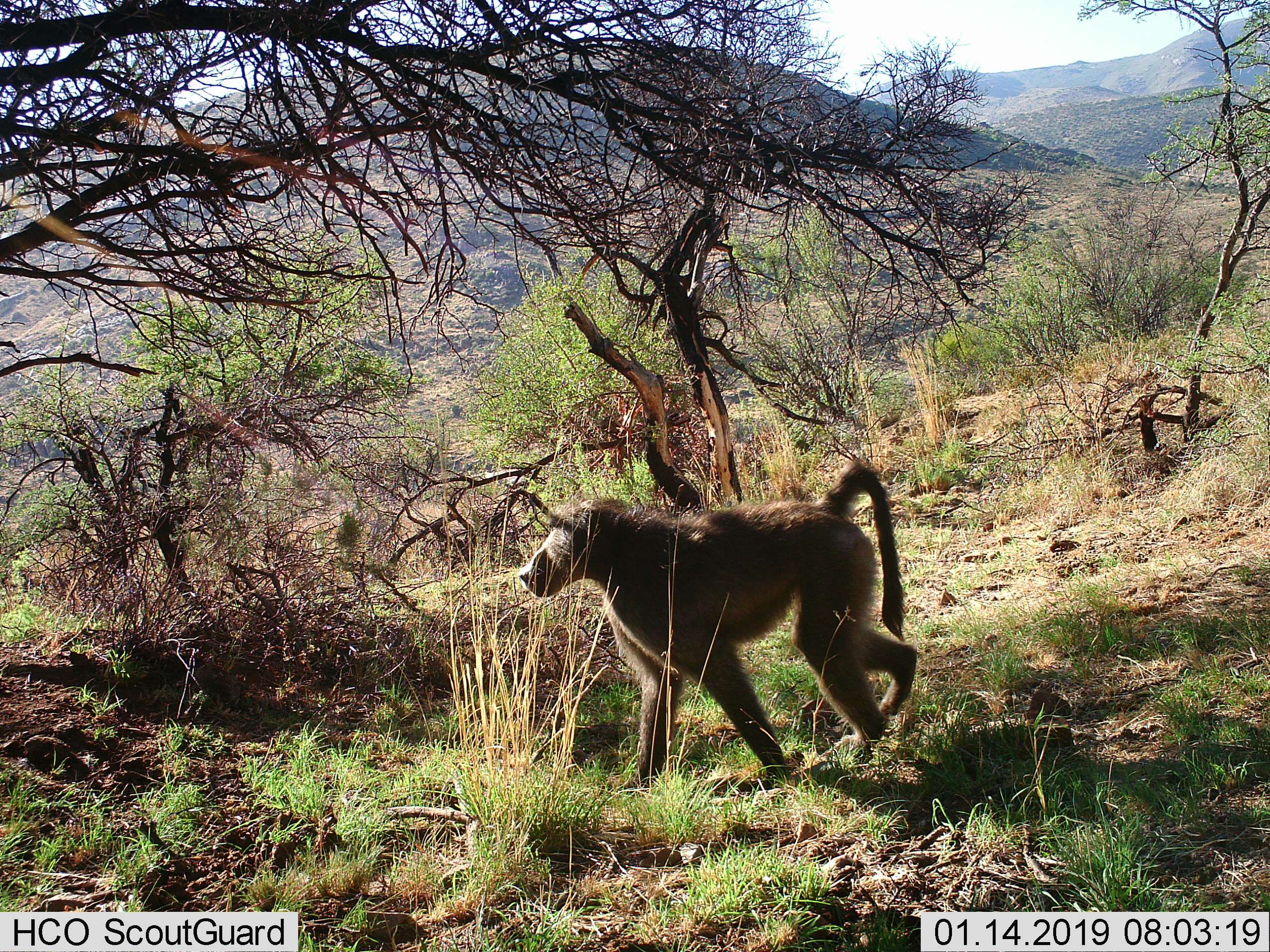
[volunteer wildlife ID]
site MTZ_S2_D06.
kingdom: Animalia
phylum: Chordata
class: Mammalia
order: Primates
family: Cercopithecidae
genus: Papio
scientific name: Papio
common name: baboon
Baboon (Papio), count 1. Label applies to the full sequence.